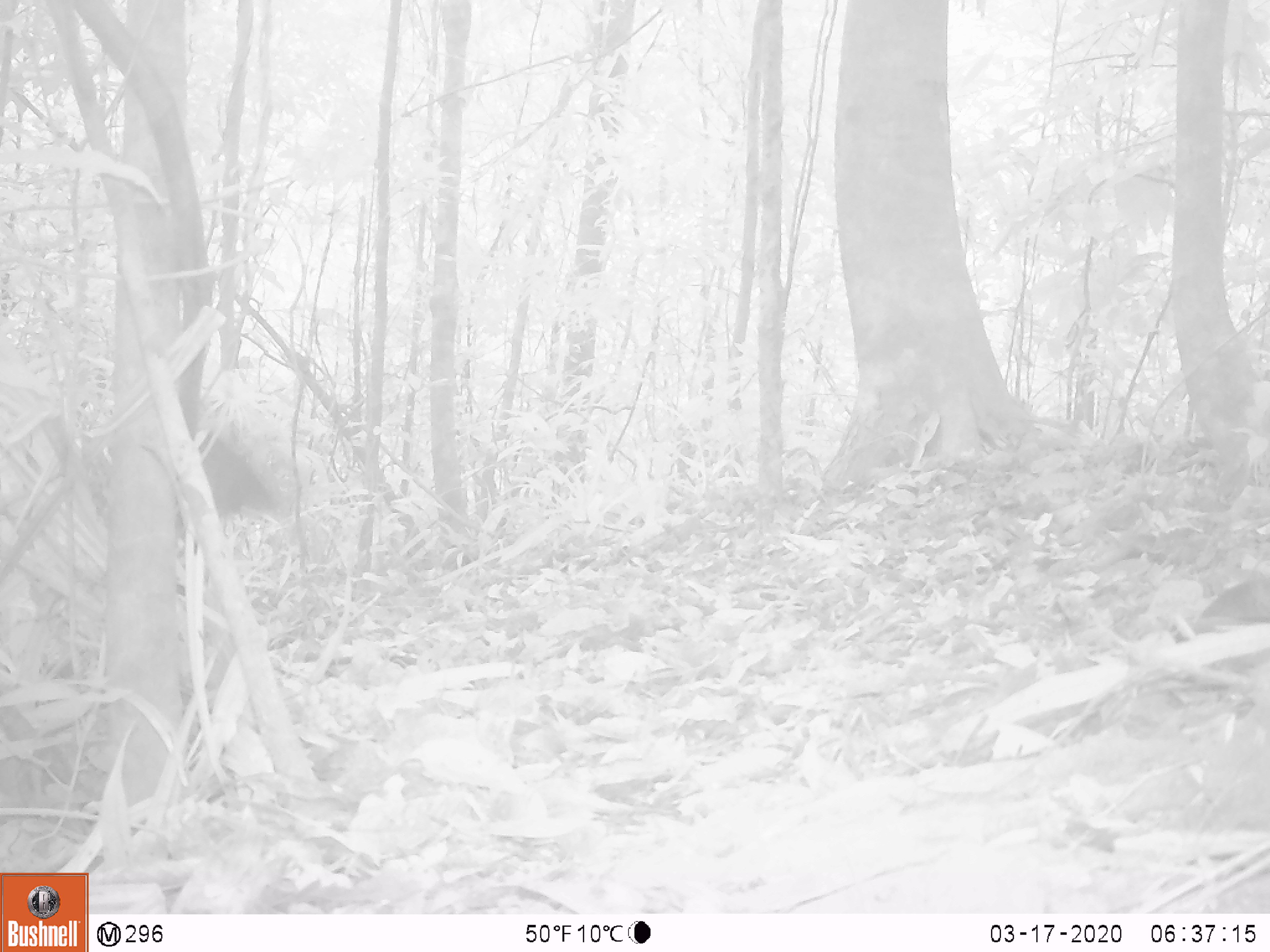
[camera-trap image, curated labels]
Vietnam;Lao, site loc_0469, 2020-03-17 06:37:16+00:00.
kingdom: Animalia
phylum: Chordata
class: Aves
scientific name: Aves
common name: bird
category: unidentified bird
Unidentified bird (bird) (Aves). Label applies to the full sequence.